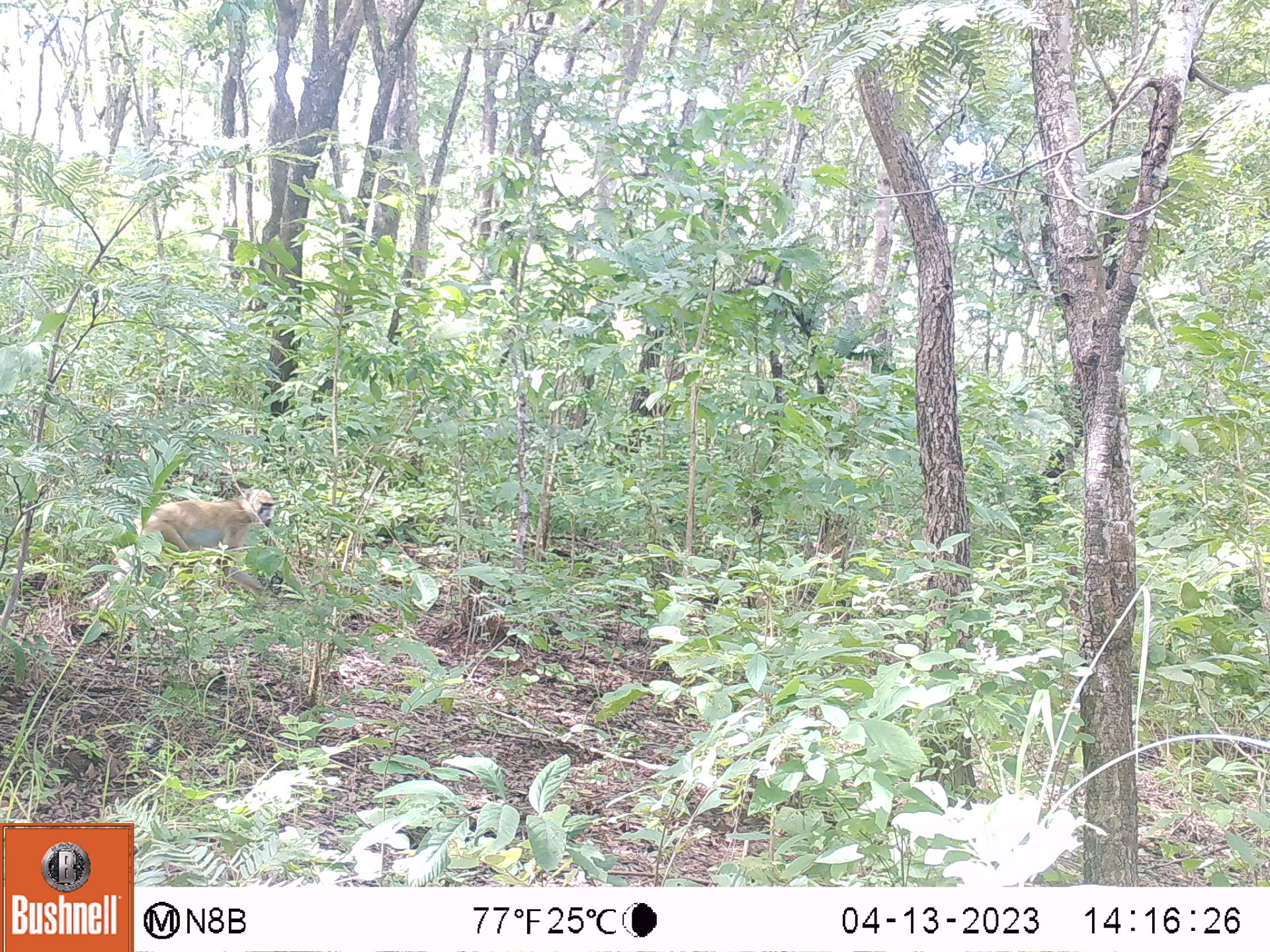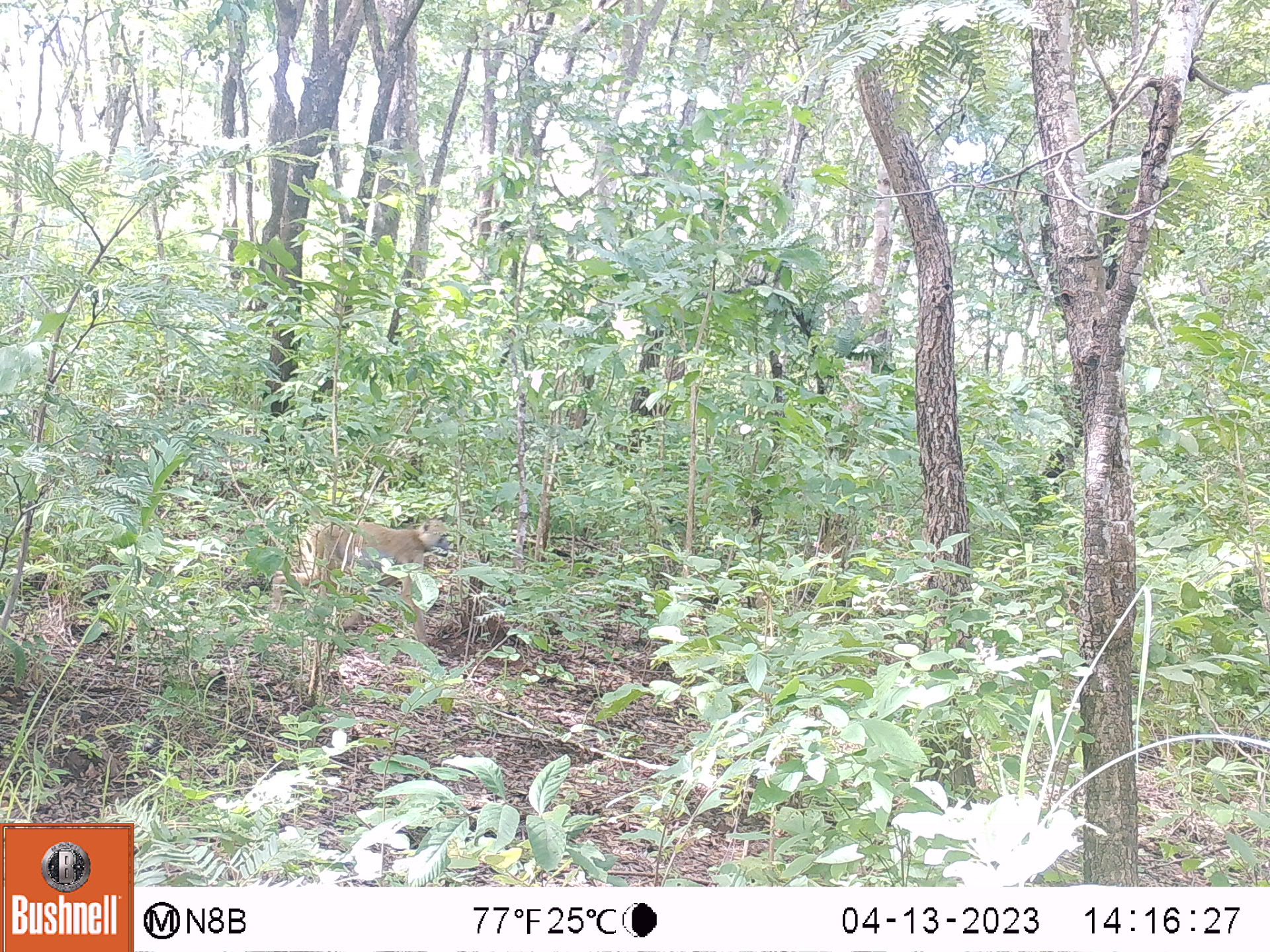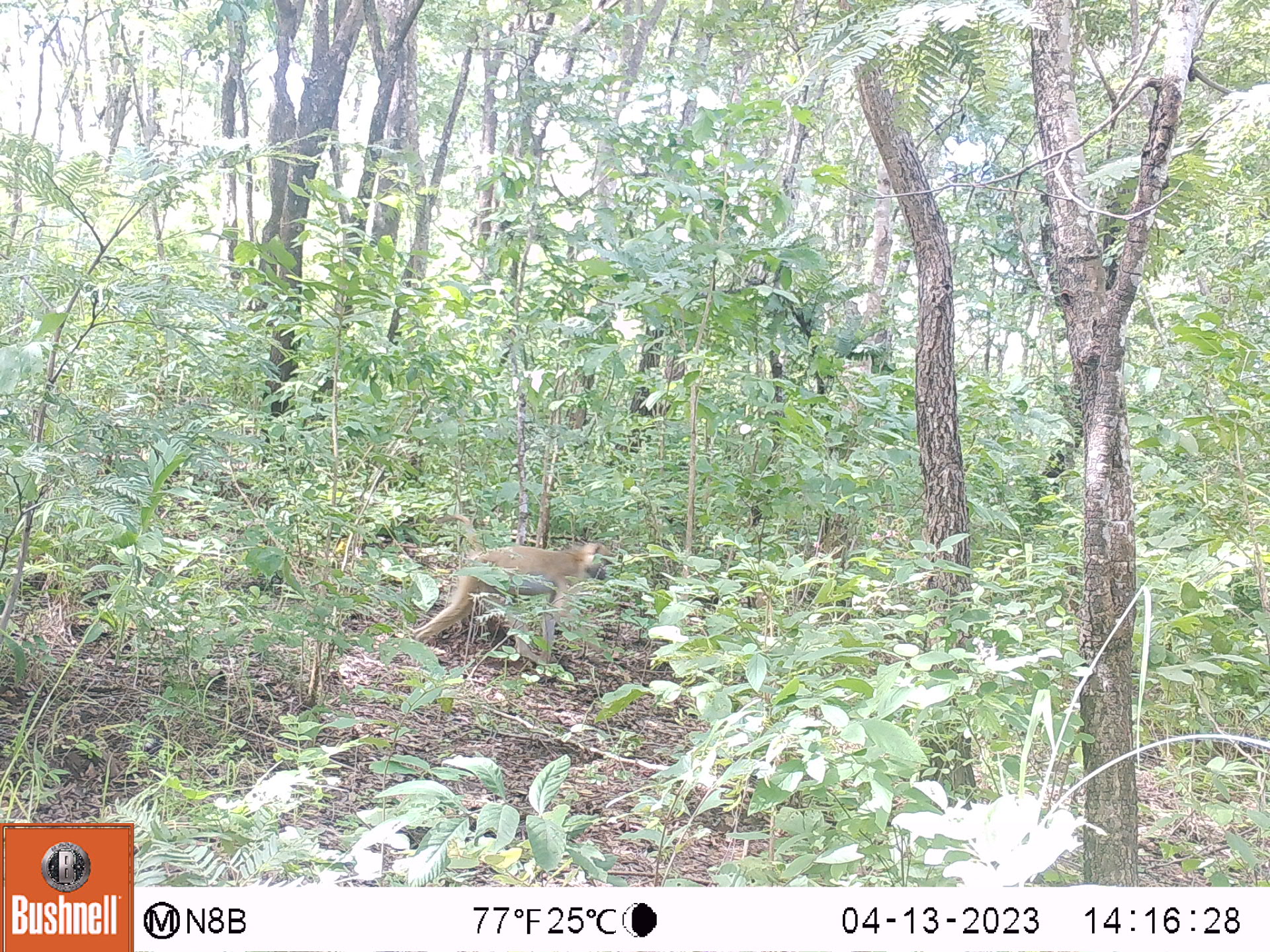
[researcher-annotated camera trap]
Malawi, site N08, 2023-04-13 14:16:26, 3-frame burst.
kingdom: Animalia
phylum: Chordata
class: Mammalia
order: Primates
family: Cercopithecidae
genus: Papio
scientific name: Papio cynocephalus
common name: yellow baboon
Yellow baboon (Papio cynocephalus), count 1.